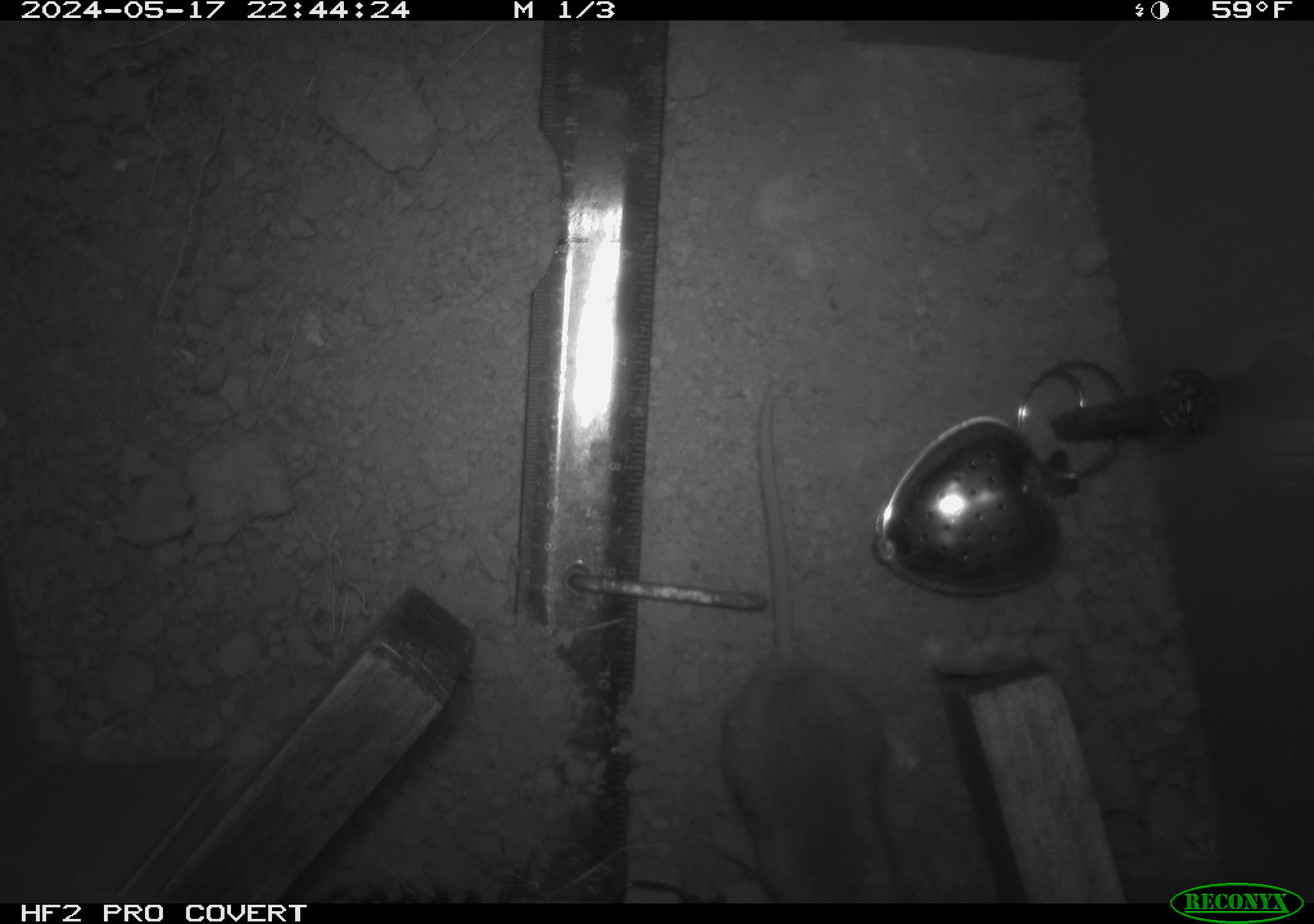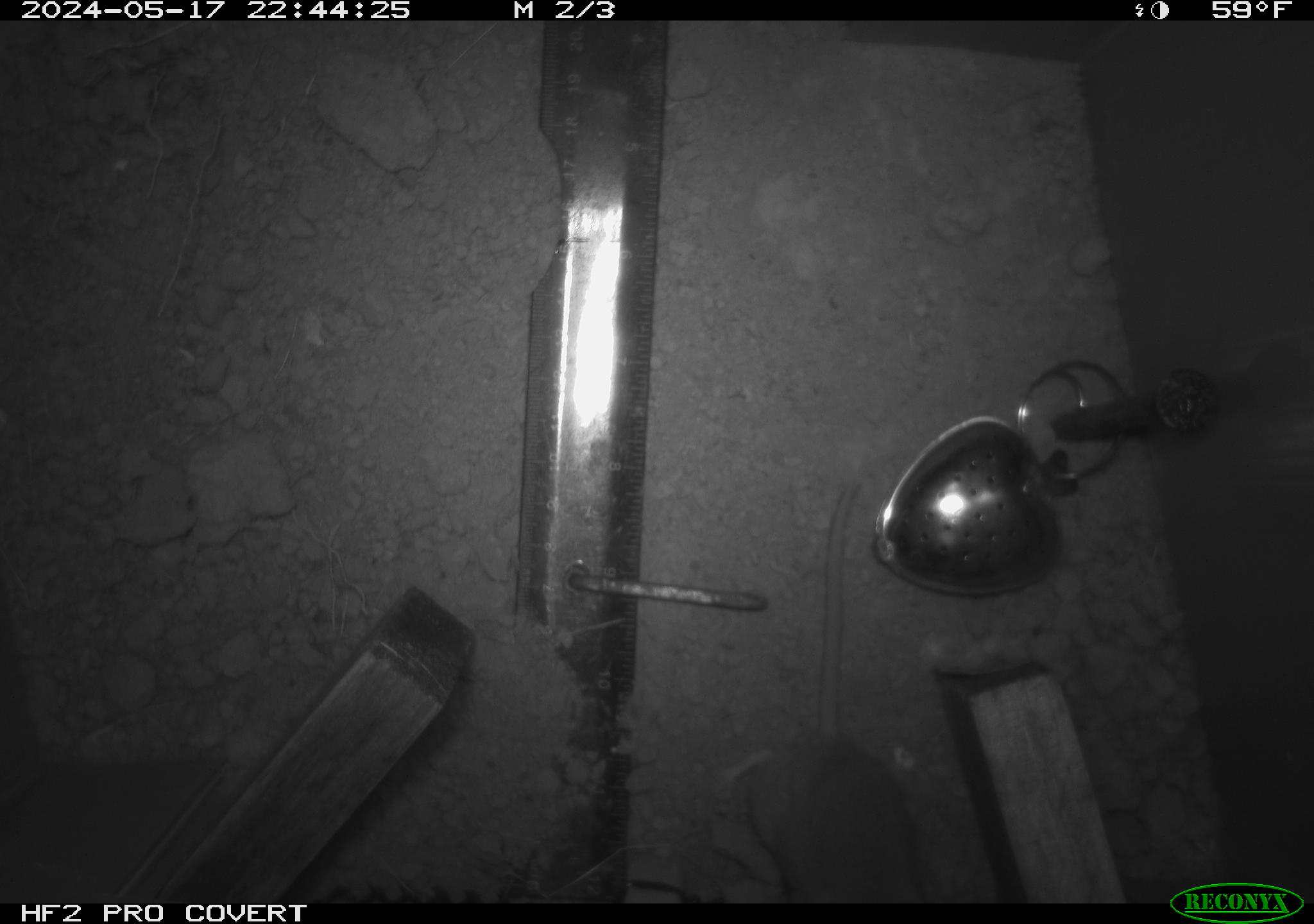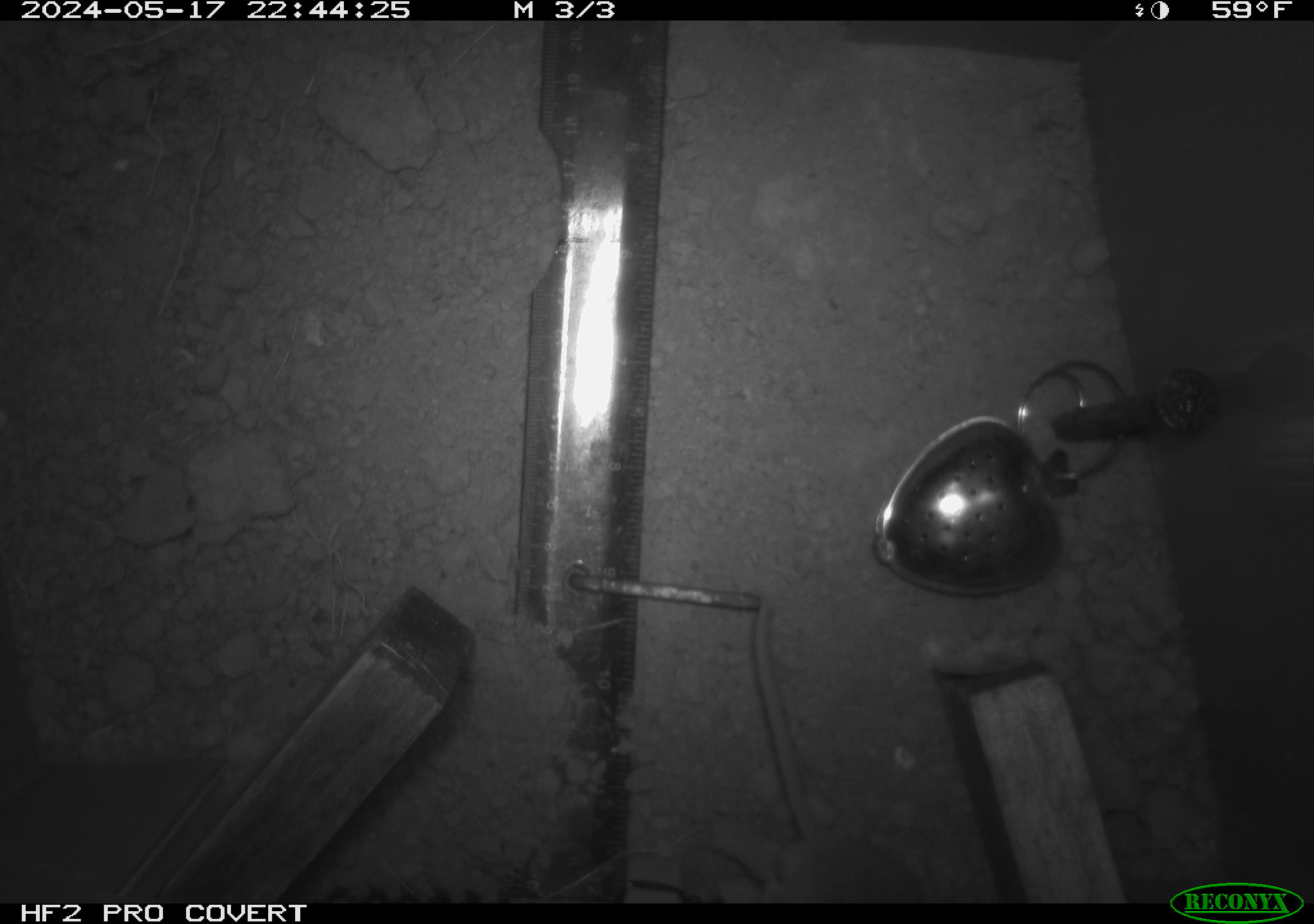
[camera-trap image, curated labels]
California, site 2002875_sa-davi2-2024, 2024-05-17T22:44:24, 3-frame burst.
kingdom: Animalia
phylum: Chordata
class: Mammalia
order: Rodentia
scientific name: Rodentia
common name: mouse species